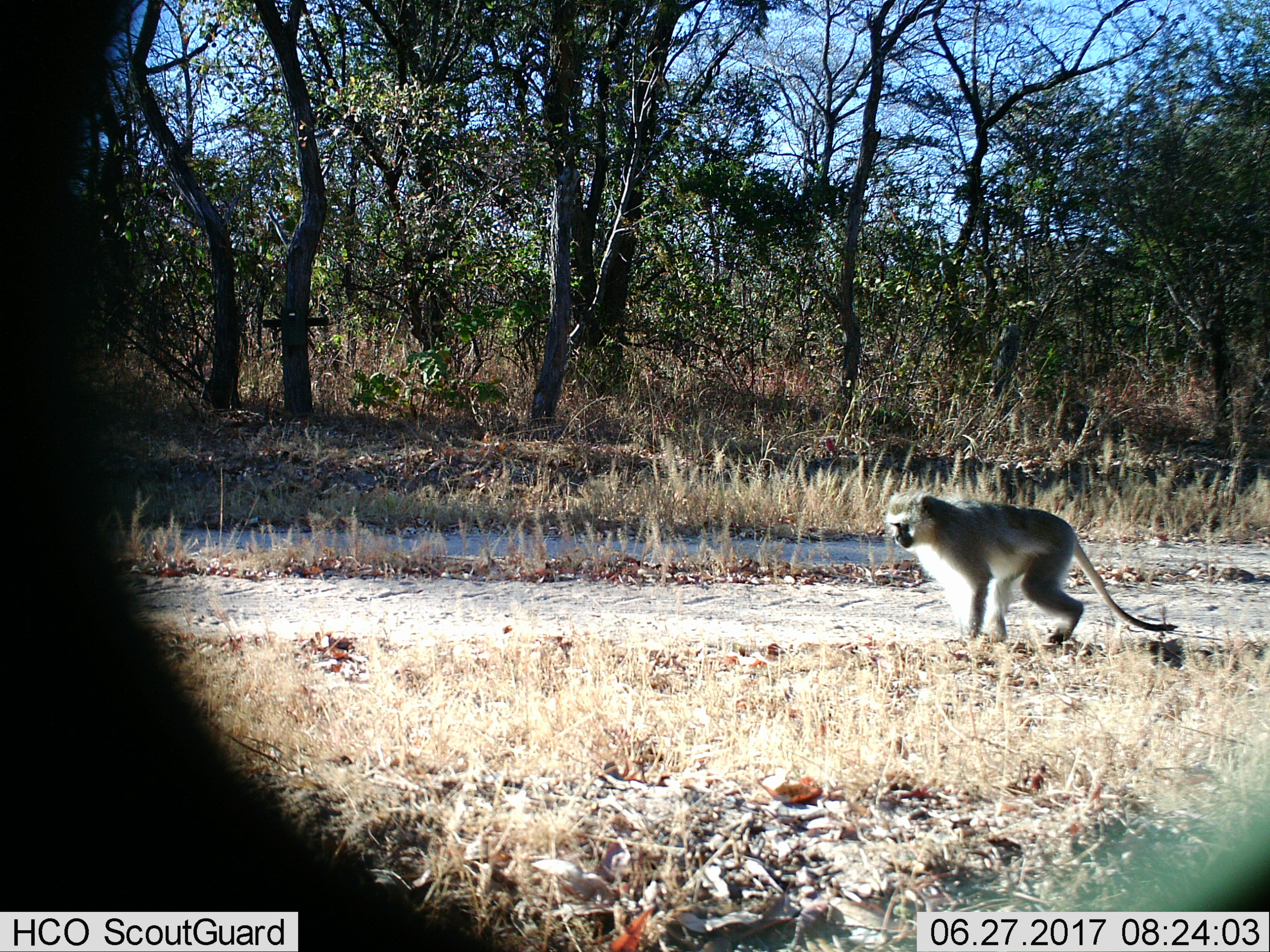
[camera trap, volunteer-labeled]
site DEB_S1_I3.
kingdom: Animalia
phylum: Chordata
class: Mammalia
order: Primates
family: Cercopithecidae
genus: Chlorocebus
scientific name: Chlorocebus pygerythrus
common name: vervet monkey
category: monkeyvervet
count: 1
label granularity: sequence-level